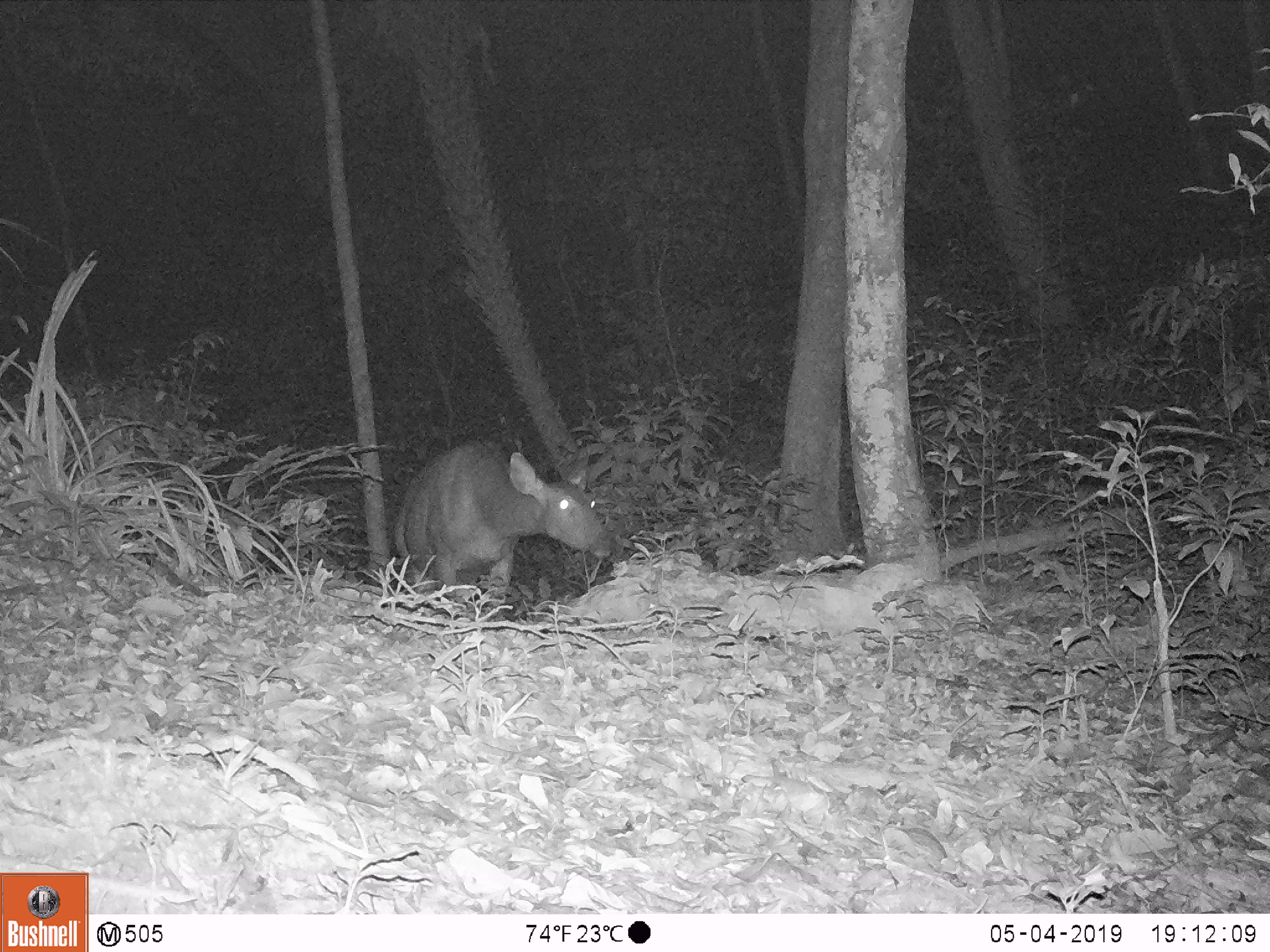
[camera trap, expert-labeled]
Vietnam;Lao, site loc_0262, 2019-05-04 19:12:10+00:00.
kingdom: Animalia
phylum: Chordata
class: Mammalia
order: Artiodactyla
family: Cervidae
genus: Rusa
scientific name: Rusa unicolor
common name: sambar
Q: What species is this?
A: Sambar (Rusa unicolor).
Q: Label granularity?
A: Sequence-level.